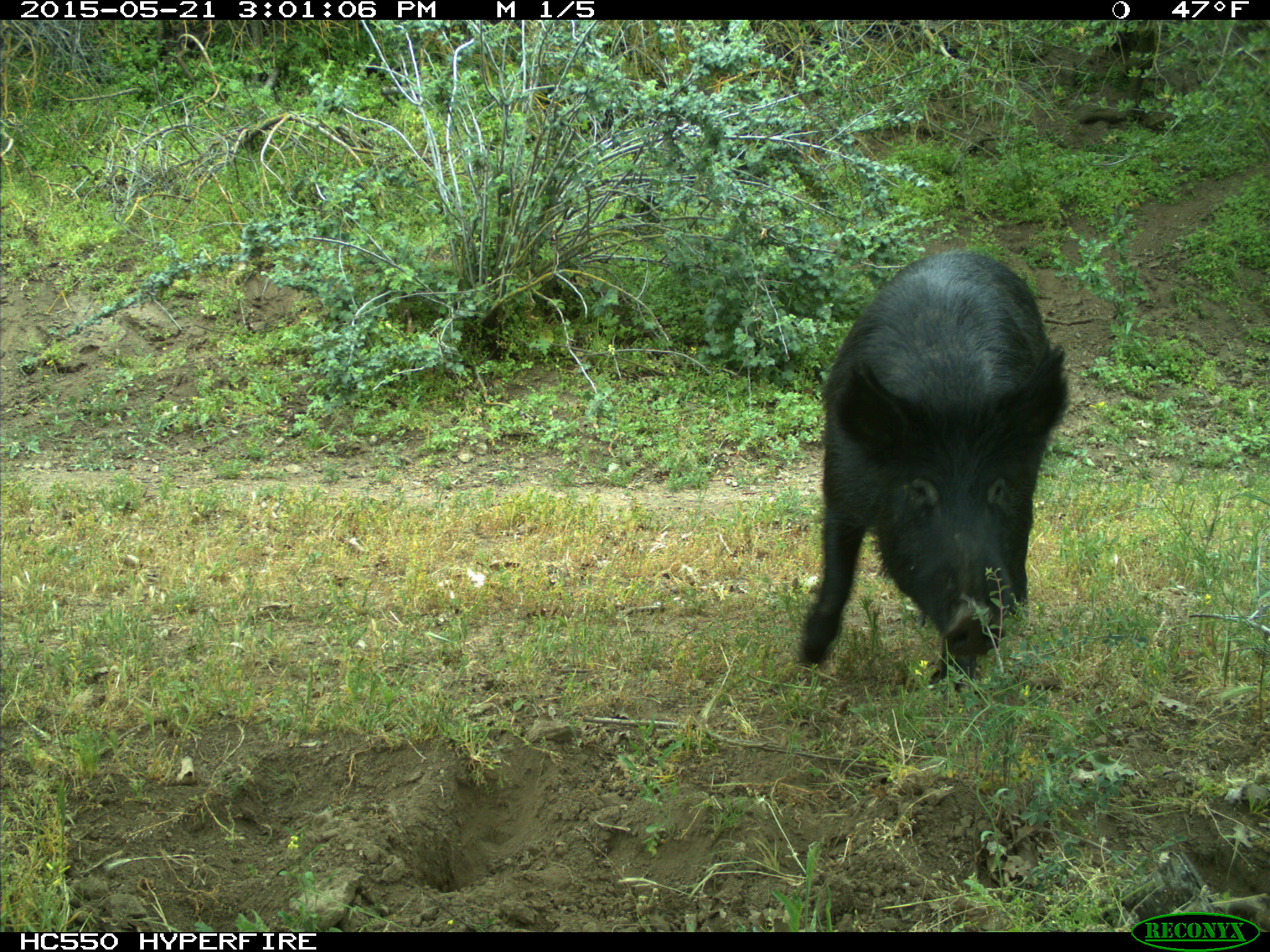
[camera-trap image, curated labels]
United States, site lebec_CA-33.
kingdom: Animalia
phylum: Chordata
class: Mammalia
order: Artiodactyla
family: Suidae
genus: Sus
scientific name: Sus scrofa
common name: wild boar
Sus scrofa (wild boar).